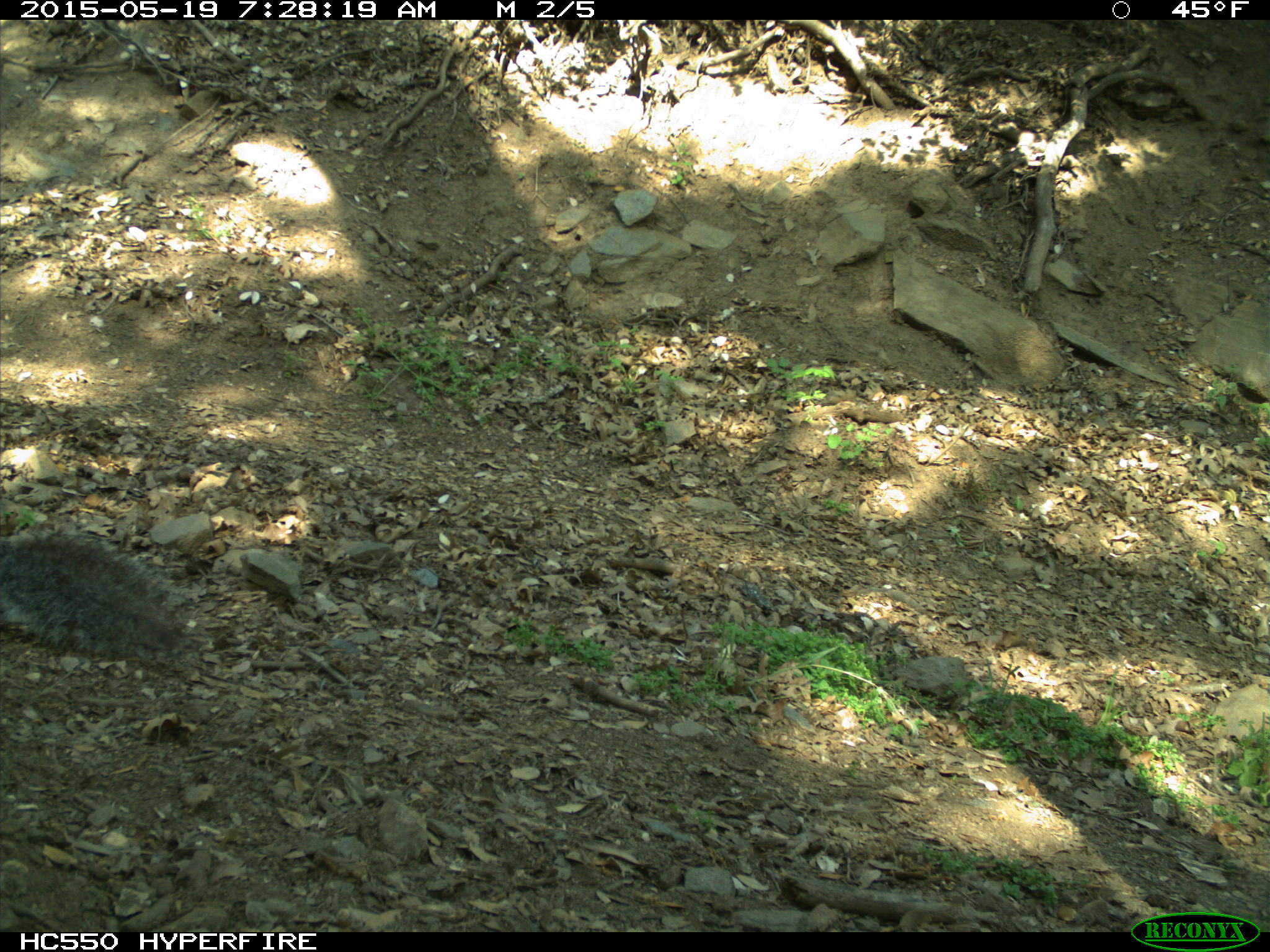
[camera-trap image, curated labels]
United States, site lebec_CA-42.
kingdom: Animalia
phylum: Chordata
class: Mammalia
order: Rodentia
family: Sciuridae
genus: Sciurus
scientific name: Sciurus carolinensis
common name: eastern gray squirrel